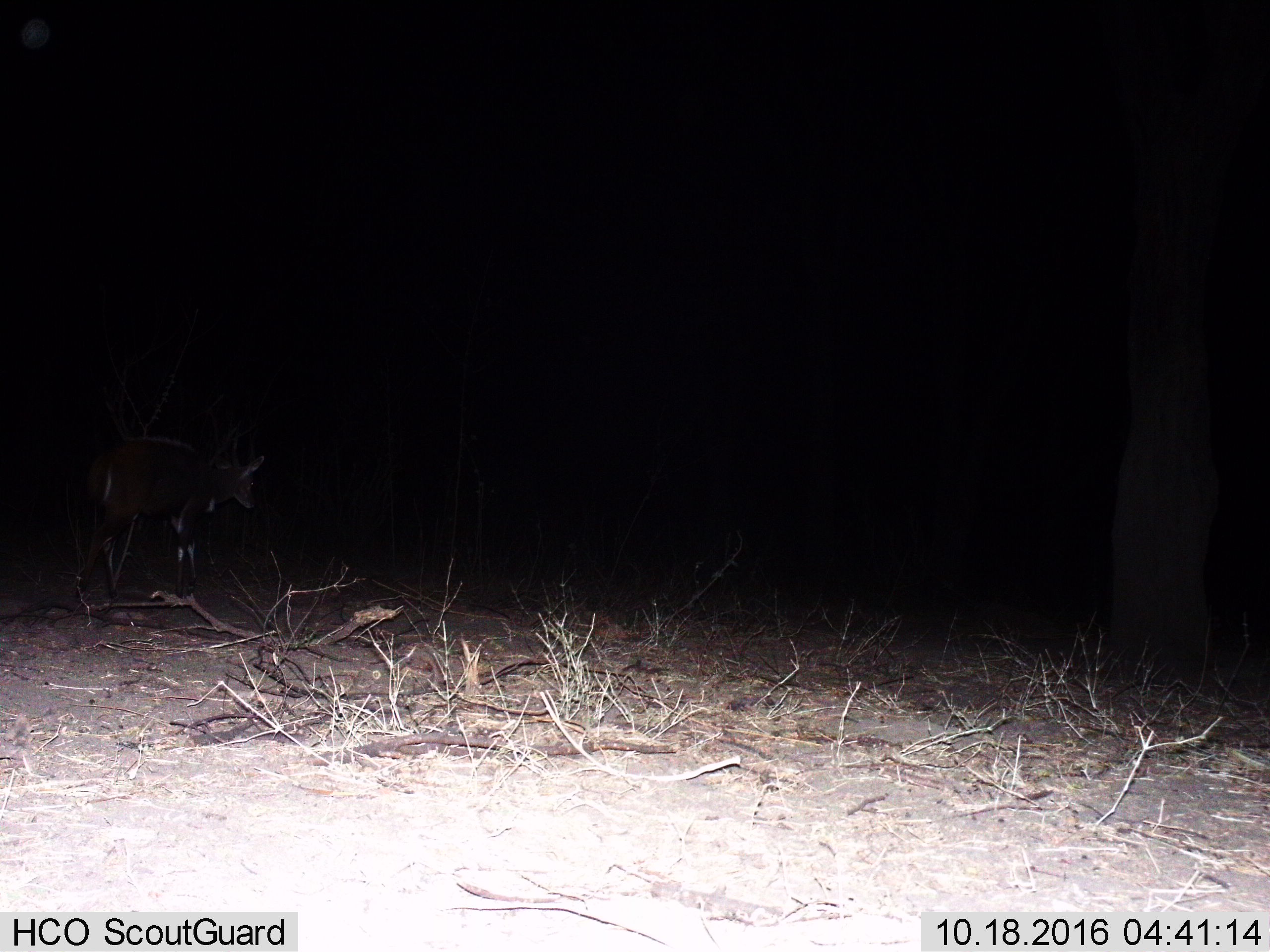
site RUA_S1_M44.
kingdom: Animalia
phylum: Chordata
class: Mammalia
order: Artiodactyla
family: Bovidae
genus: Tragelaphus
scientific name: Tragelaphus scriptus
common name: bushbuck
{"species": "bushbuck (Tragelaphus scriptus)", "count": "1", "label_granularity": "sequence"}